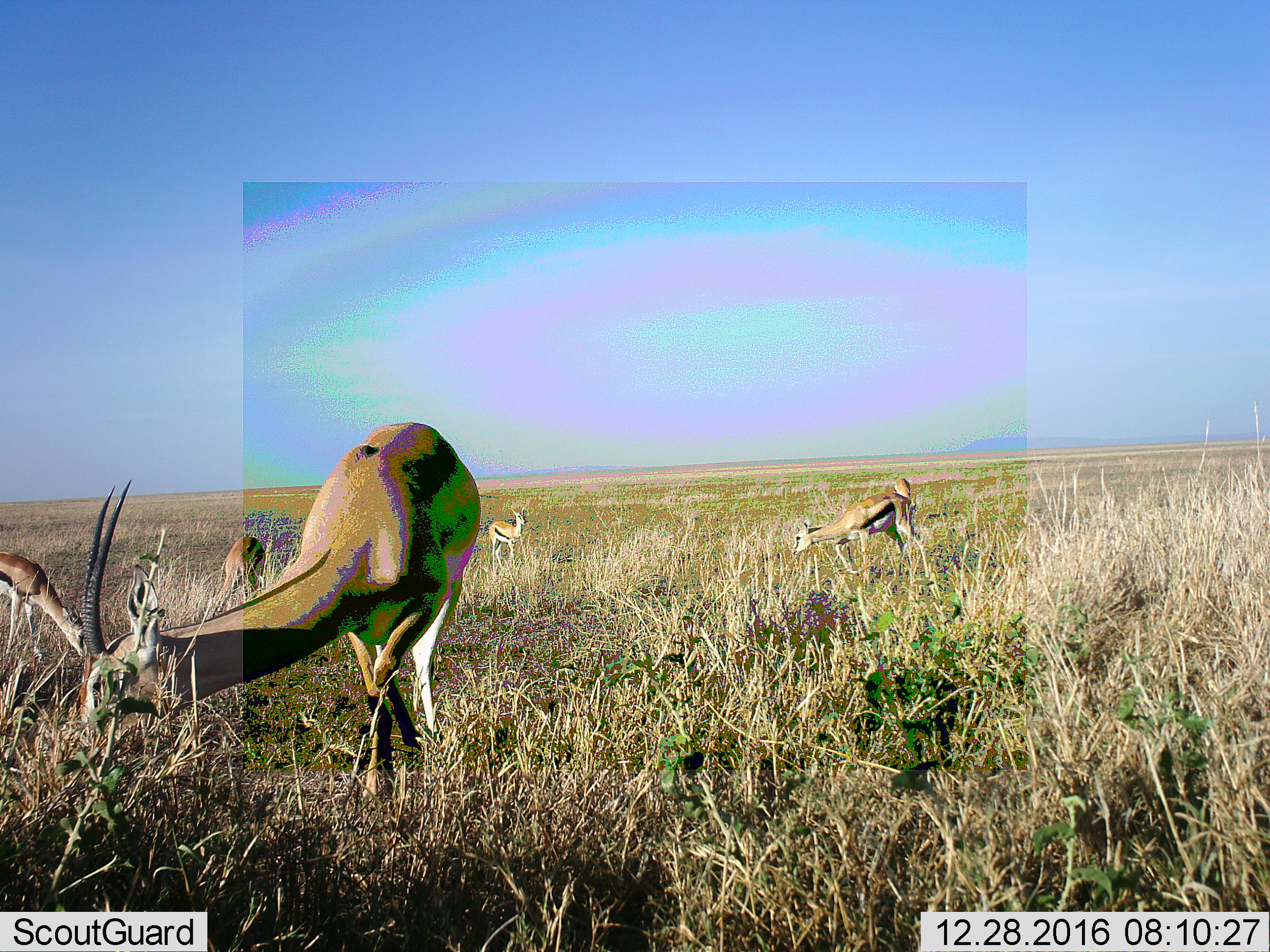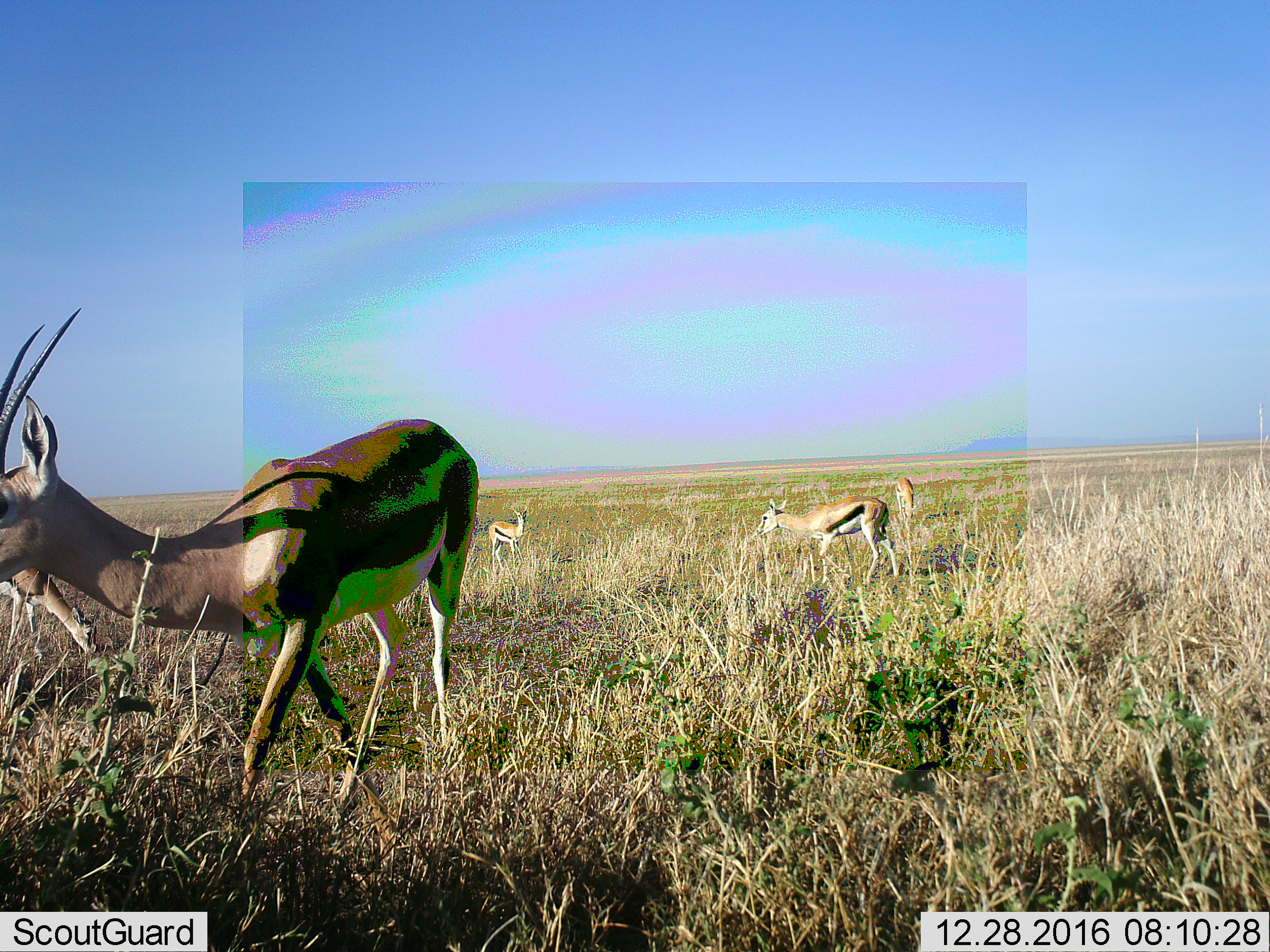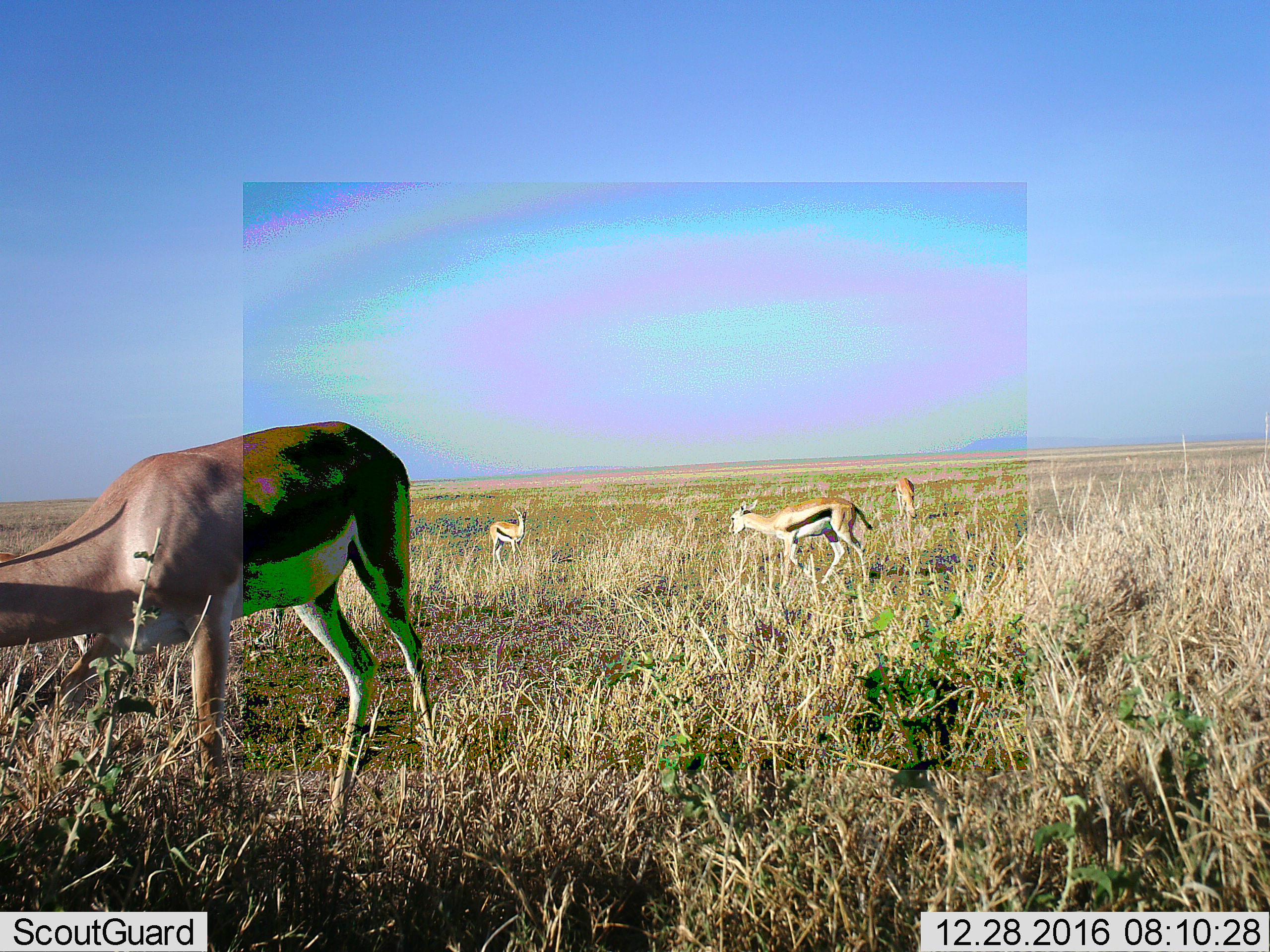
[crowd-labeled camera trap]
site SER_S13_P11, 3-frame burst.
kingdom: Animalia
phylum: Chordata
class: Mammalia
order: Artiodactyla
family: Bovidae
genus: Eudorcas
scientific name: Eudorcas thomsonii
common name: thomson's gazelle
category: gazellethomsons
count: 5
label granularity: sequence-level